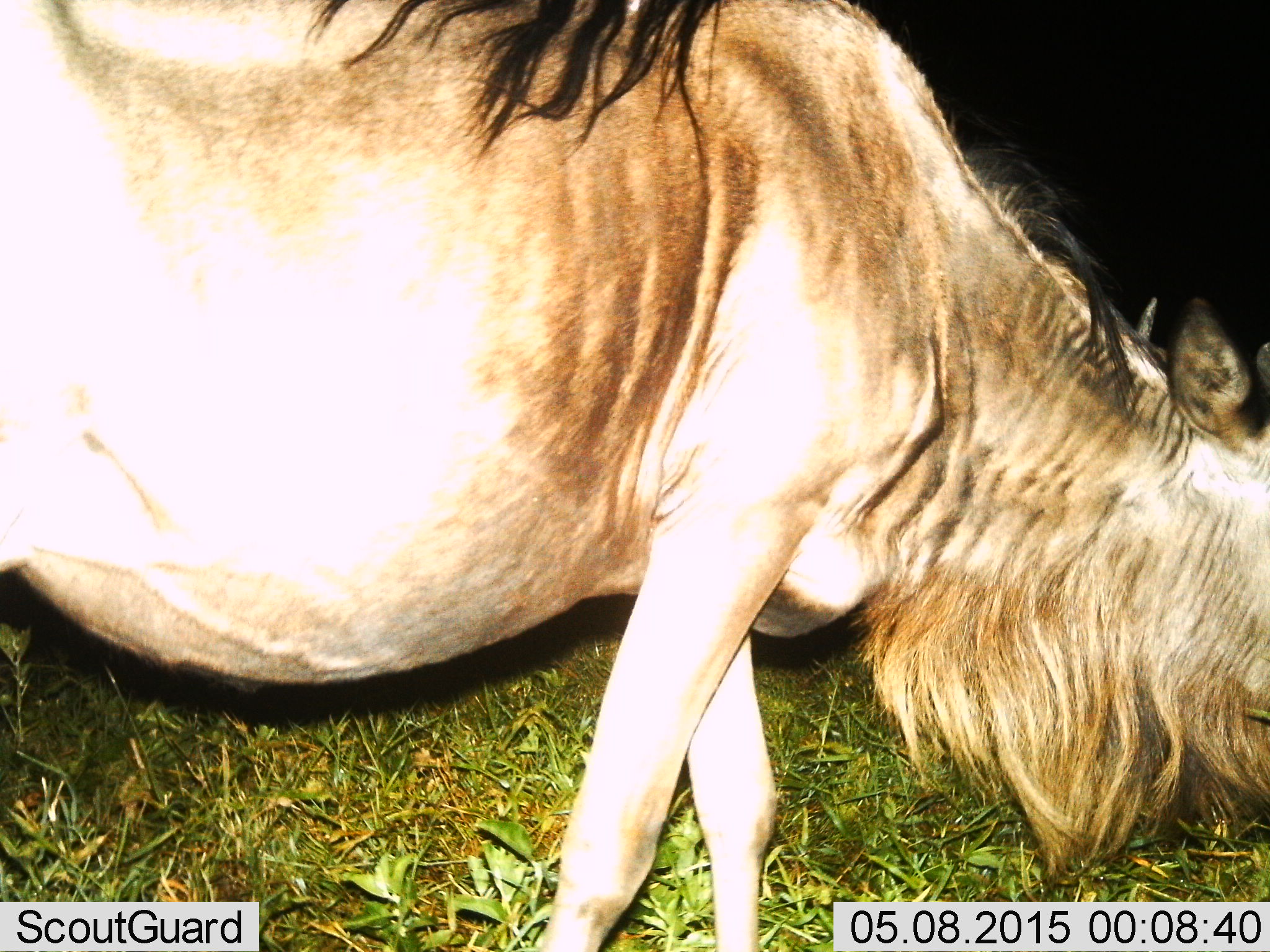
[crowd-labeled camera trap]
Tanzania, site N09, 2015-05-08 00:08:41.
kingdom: Animalia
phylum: Chordata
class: Mammalia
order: Artiodactyla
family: Bovidae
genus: Connochaetes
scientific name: Connochaetes taurinus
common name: blue wildebeest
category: wildebeest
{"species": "wildebeest (blue wildebeest) (Connochaetes taurinus)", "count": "1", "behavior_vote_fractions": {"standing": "30%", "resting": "0%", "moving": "10%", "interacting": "0%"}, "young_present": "0%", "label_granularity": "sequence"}